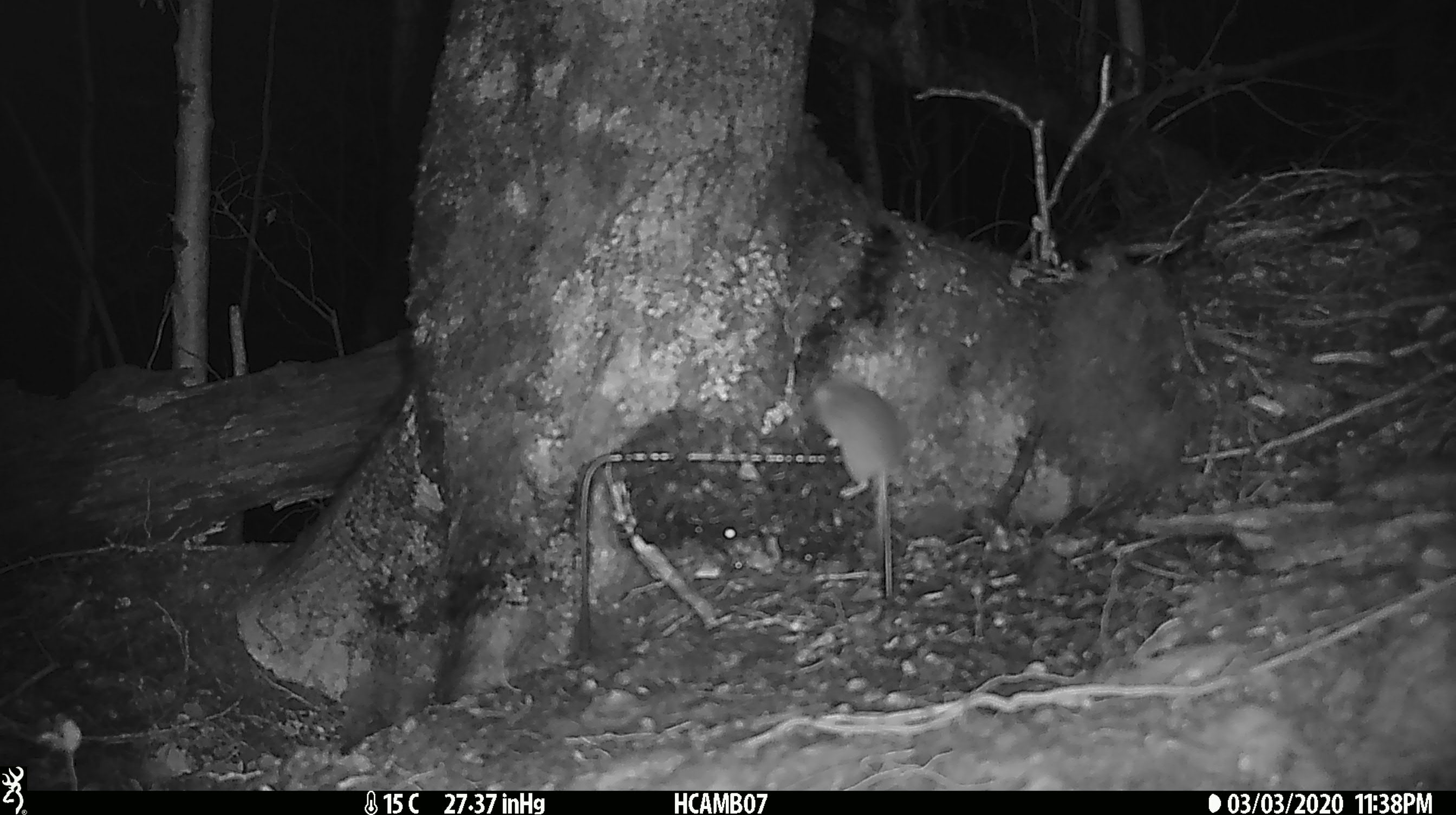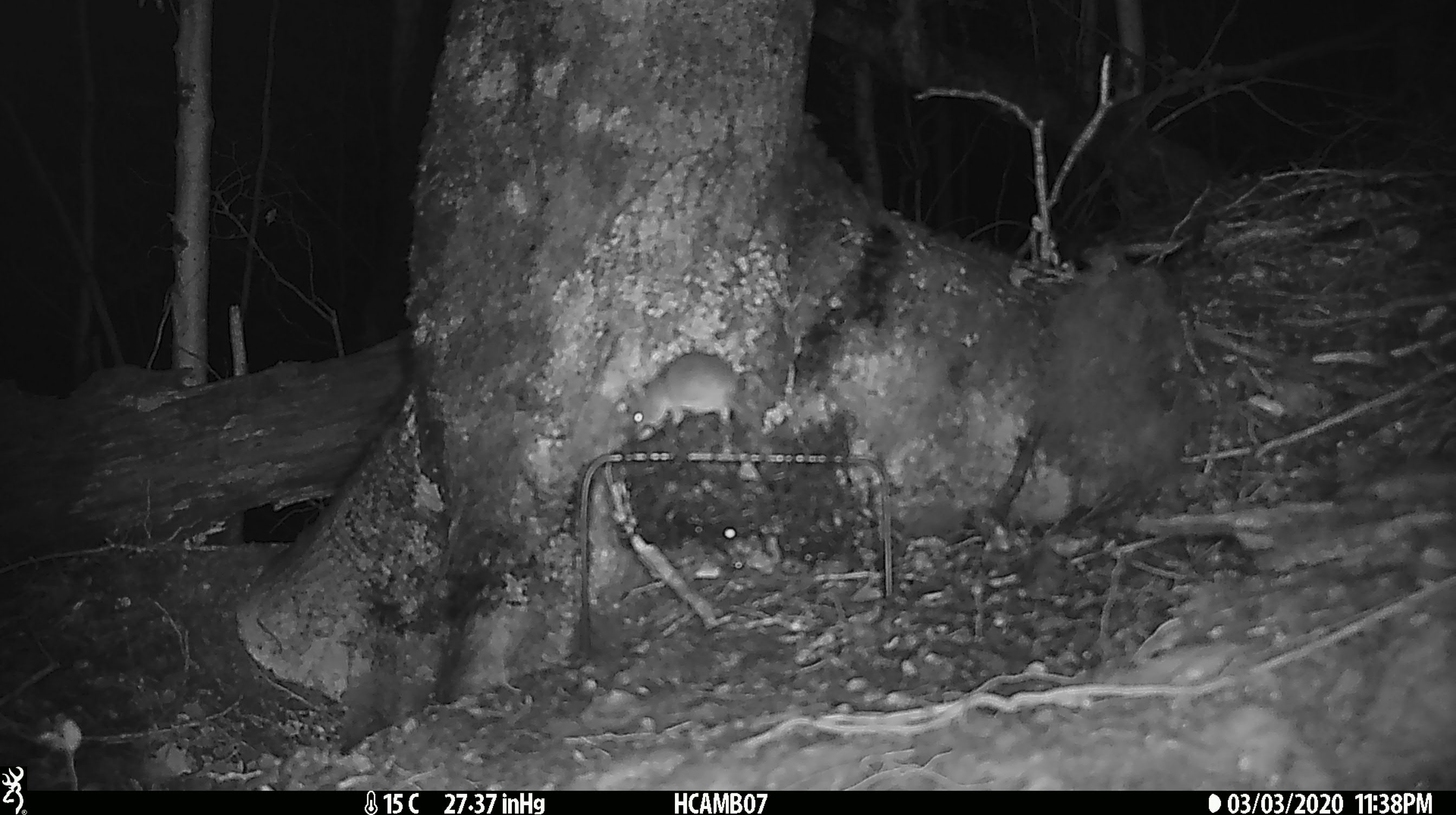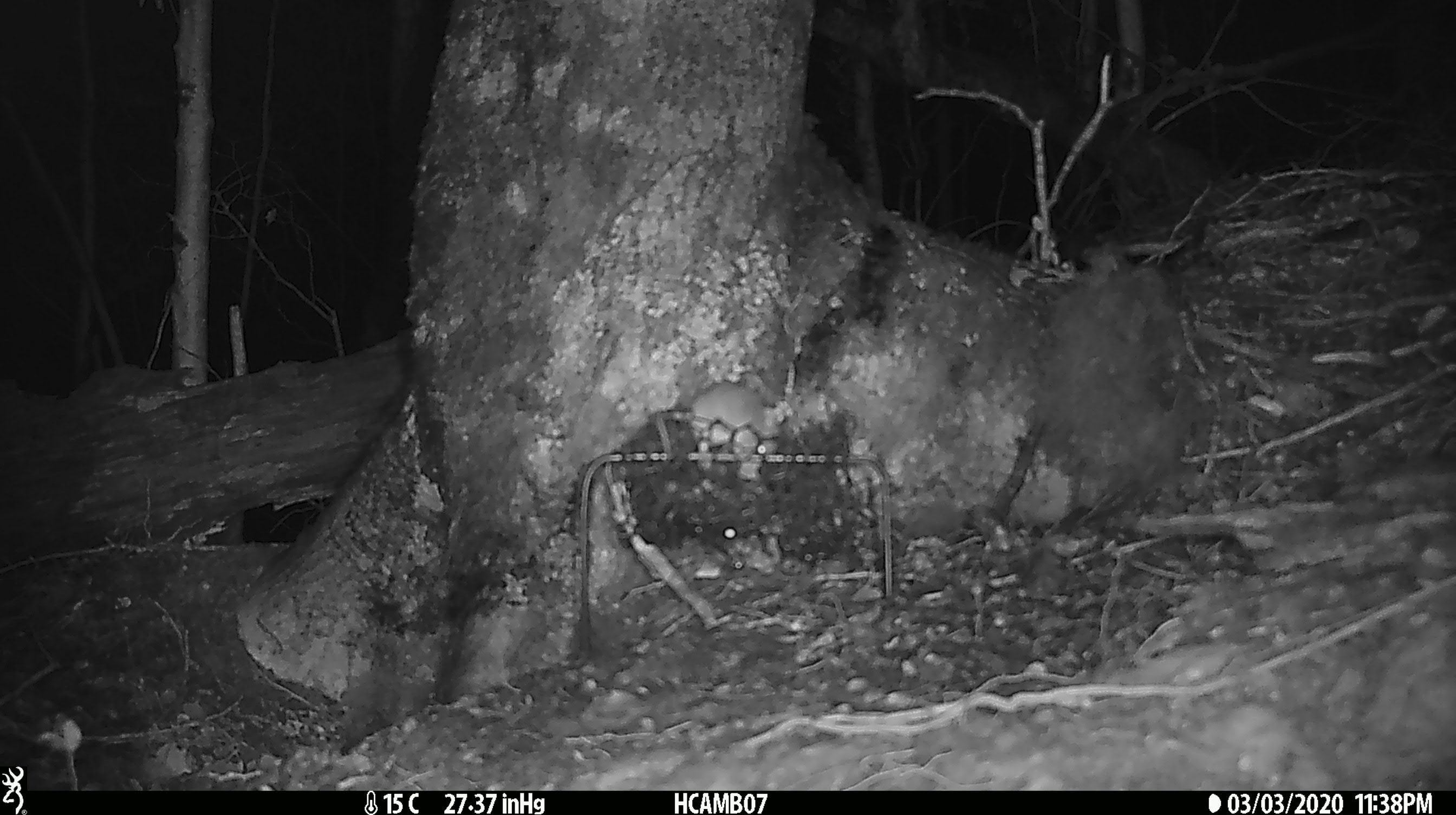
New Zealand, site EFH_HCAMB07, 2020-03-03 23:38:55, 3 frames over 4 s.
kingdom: Animalia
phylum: Chordata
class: Mammalia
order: Rodentia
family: Muridae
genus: Mus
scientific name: Mus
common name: mouse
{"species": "mouse (Mus)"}